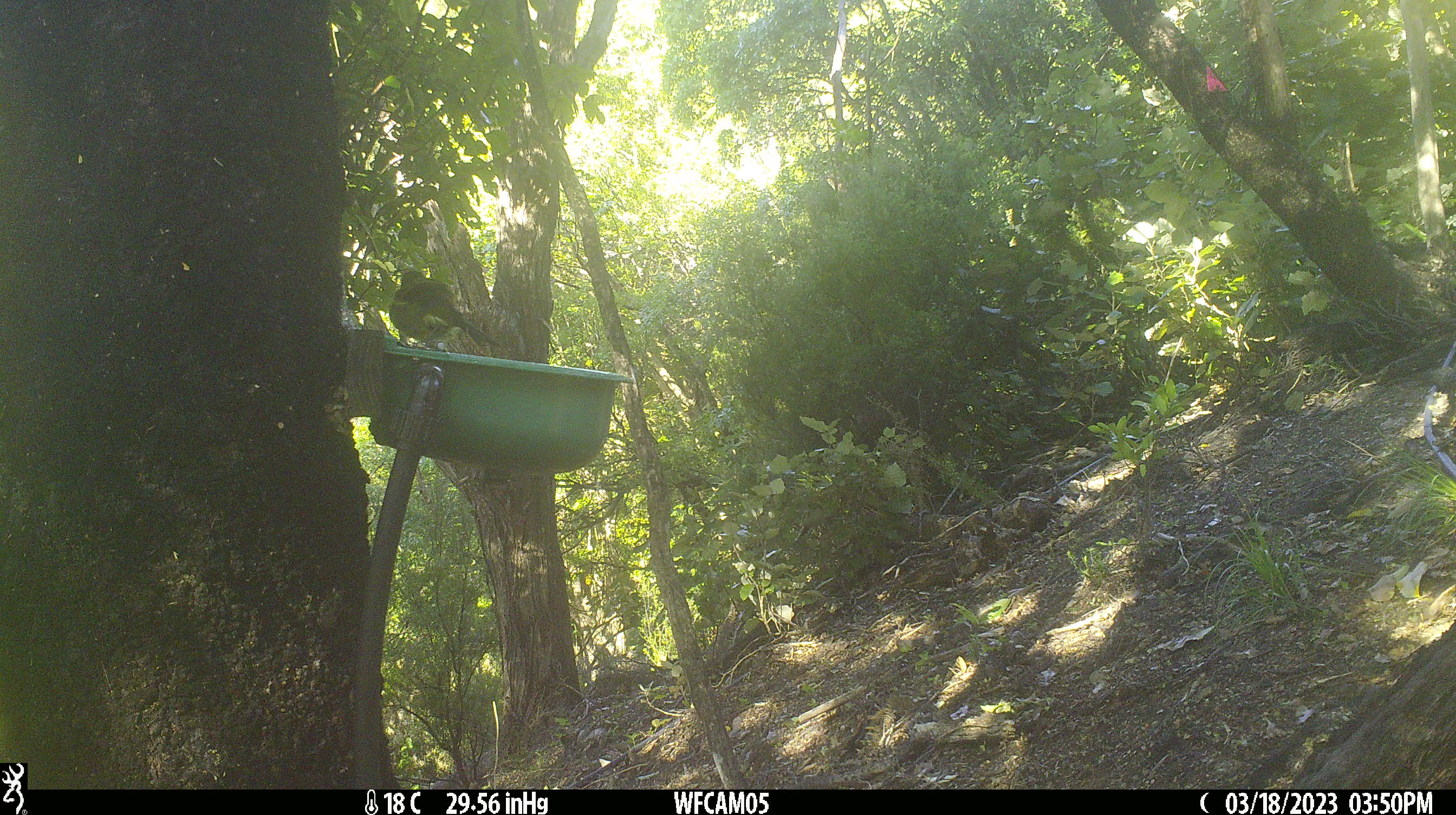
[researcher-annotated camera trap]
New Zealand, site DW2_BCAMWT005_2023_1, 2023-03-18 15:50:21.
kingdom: Animalia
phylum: Chordata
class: Aves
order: Passeriformes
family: Meliphagidae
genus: Anthornis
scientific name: Anthornis melanura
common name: new zealand bellbird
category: bellbird